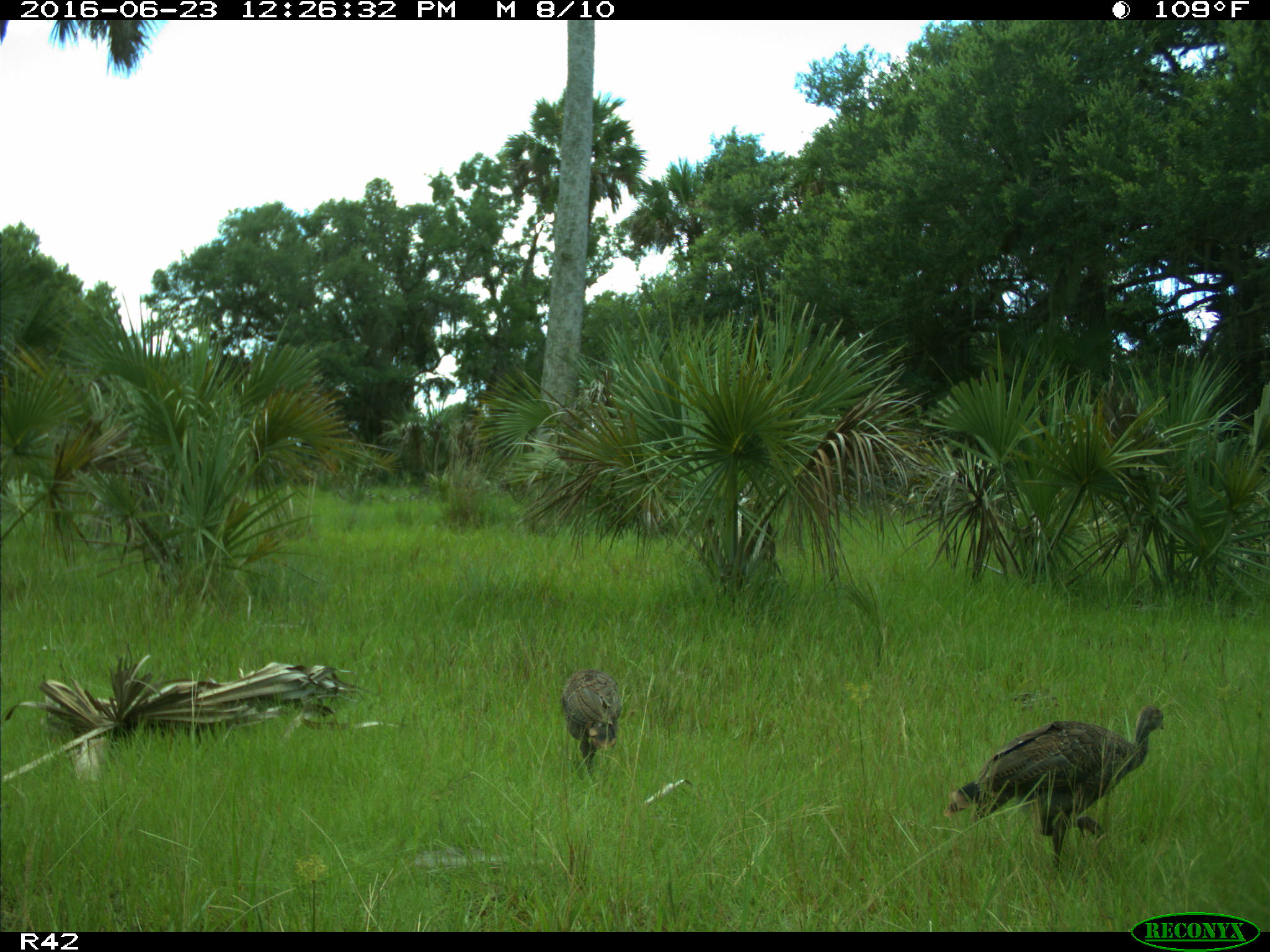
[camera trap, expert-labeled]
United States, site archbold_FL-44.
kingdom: Animalia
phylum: Chordata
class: Aves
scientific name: Aves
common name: birds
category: unidentified bird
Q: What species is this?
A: Unidentified bird (birds) (Aves).